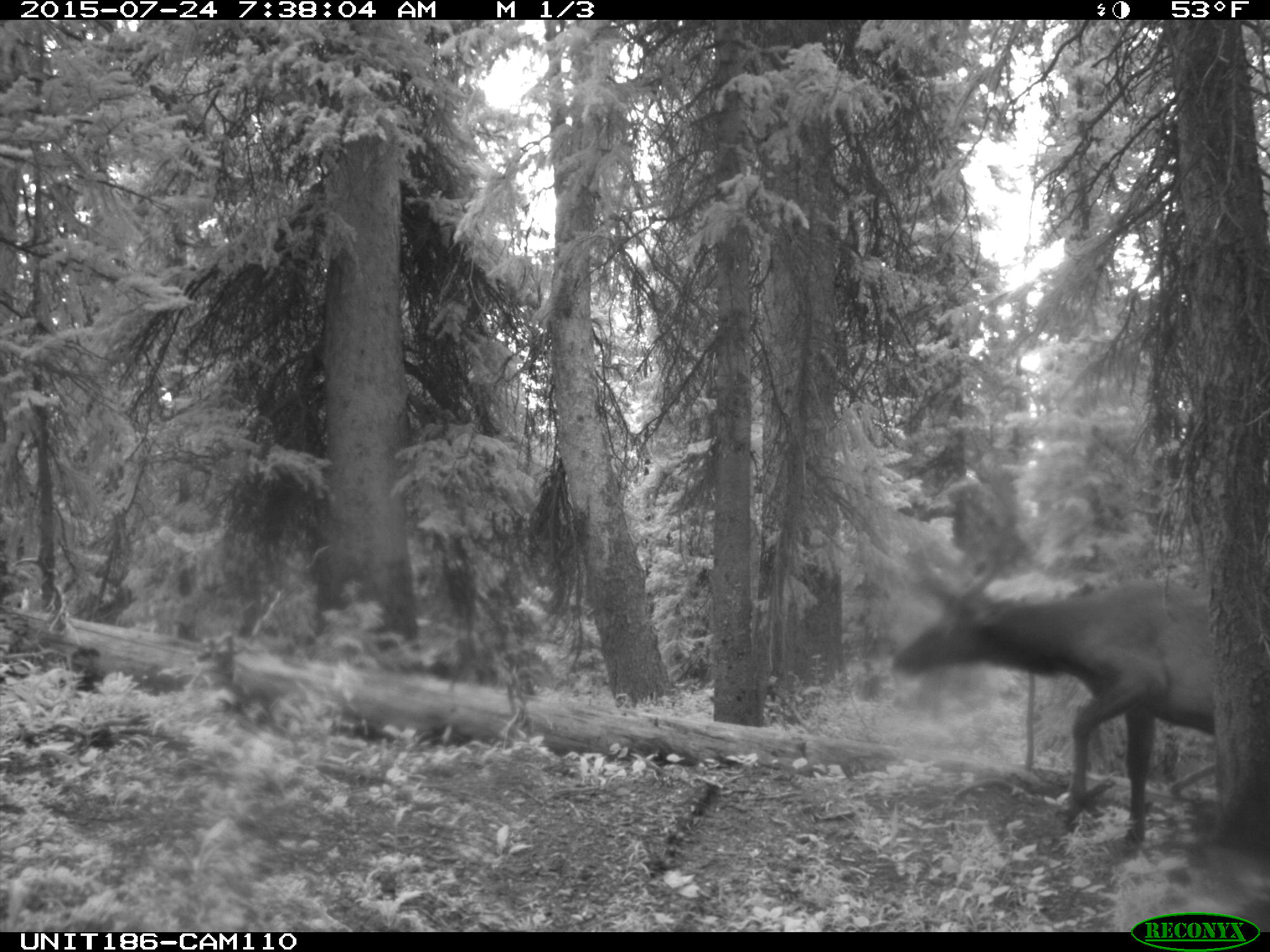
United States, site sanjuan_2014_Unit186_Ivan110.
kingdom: Animalia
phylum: Chordata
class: Mammalia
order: Artiodactyla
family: Cervidae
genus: Cervus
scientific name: Cervus elaphus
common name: red deer